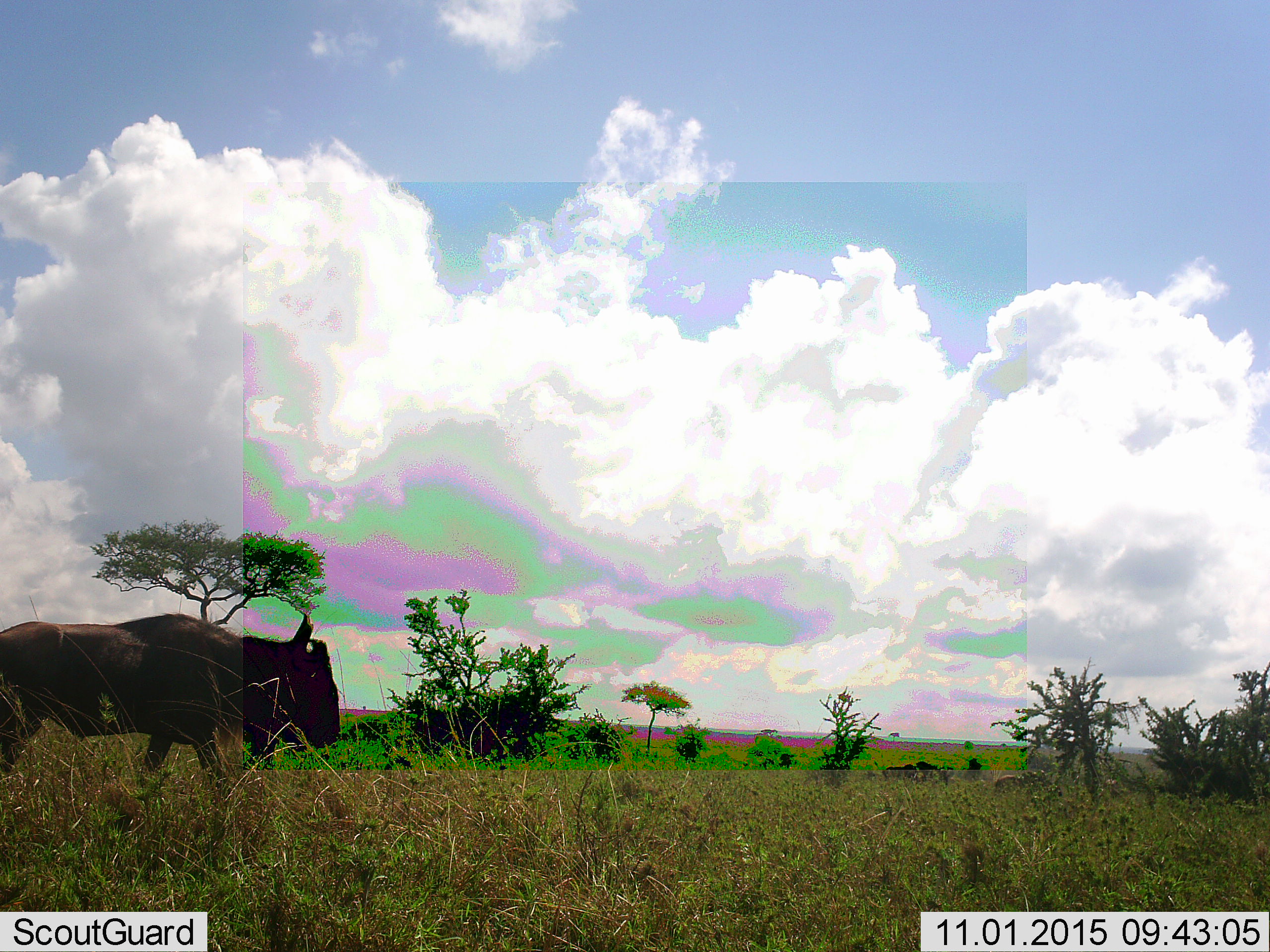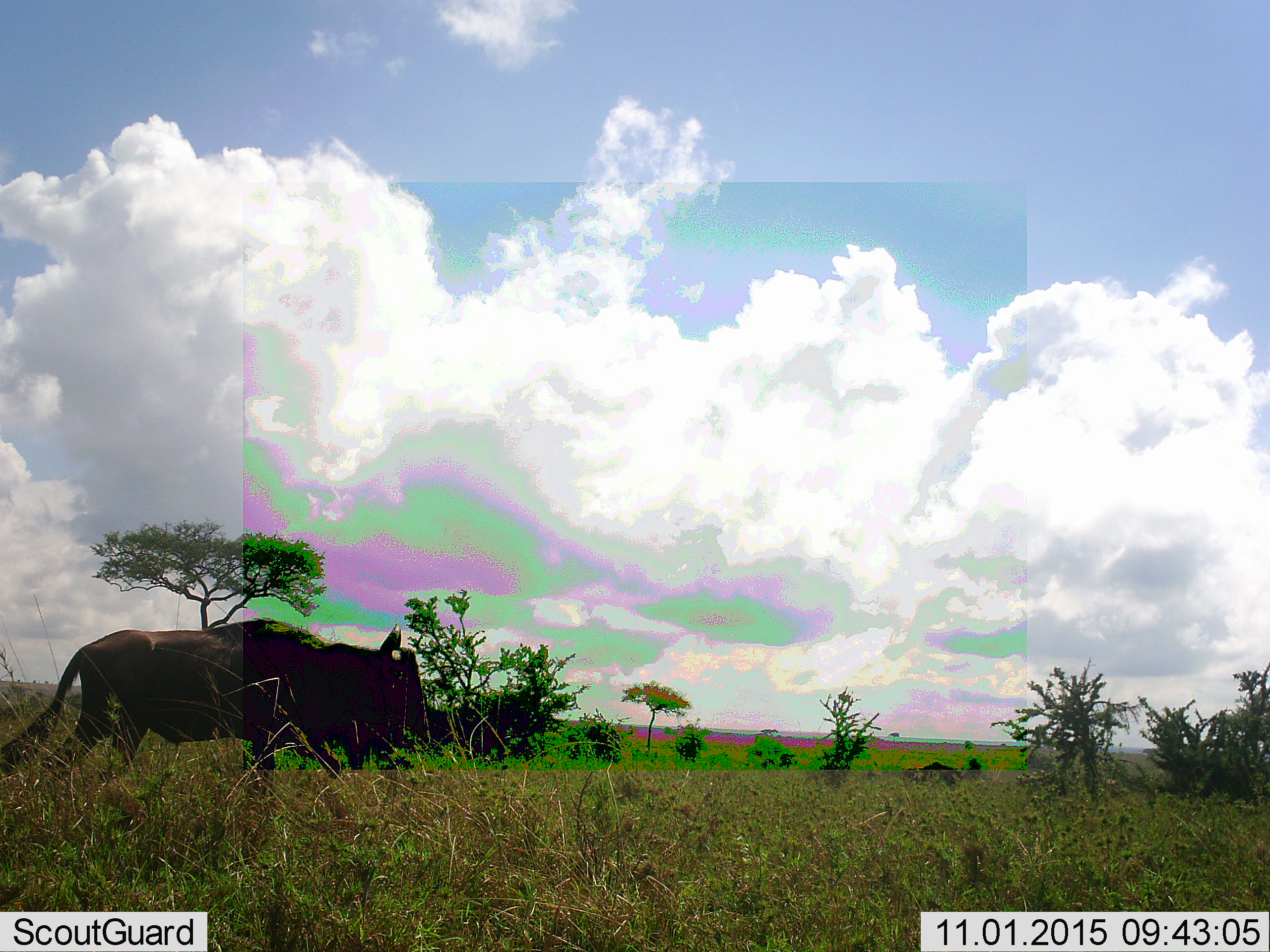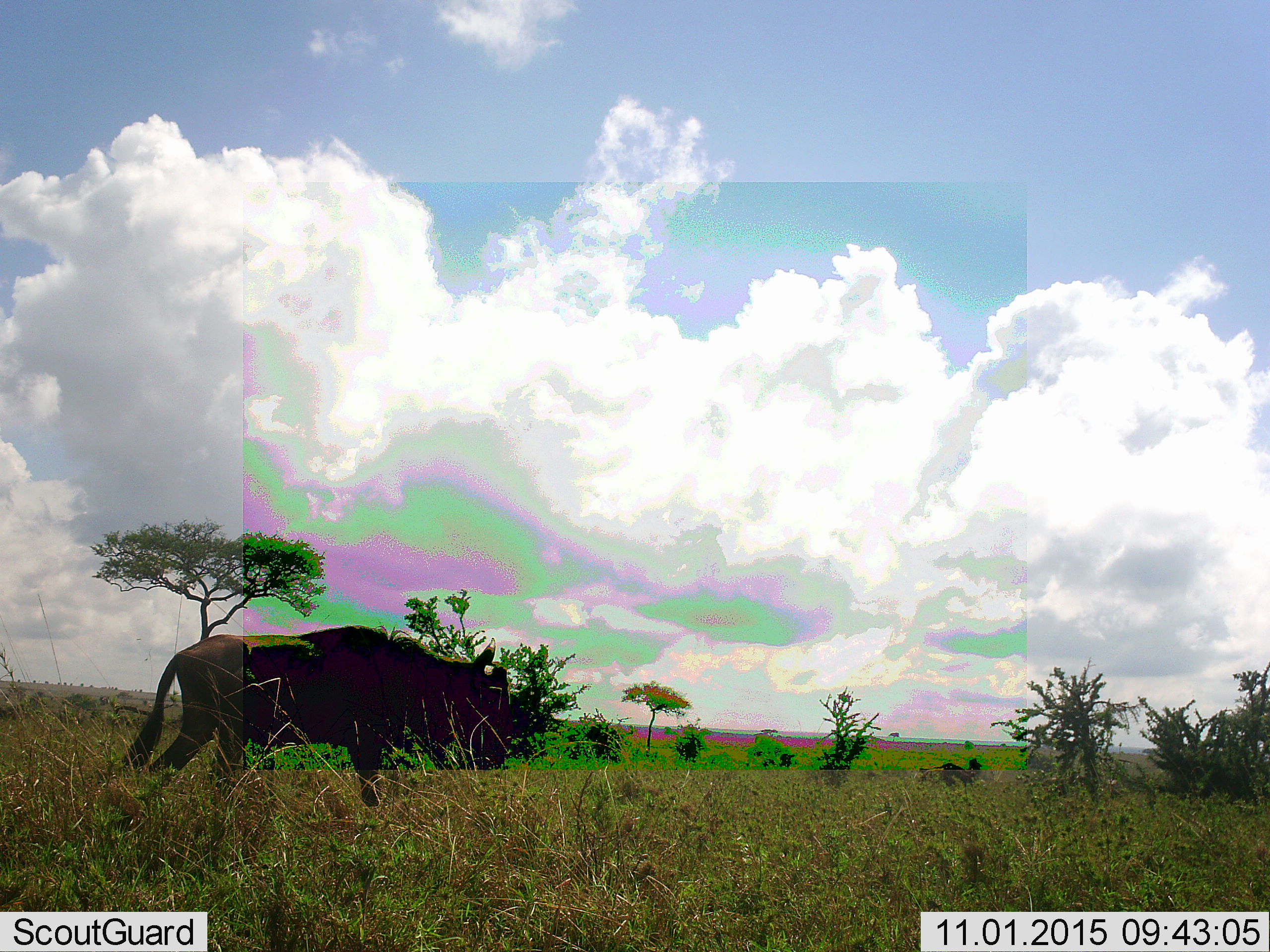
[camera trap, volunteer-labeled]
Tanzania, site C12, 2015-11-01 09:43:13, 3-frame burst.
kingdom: Animalia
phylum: Chordata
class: Mammalia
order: Artiodactyla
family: Bovidae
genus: Connochaetes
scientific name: Connochaetes taurinus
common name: blue wildebeest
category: wildebeest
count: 3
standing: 19%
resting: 0%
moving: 94%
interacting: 0%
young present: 0%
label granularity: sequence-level